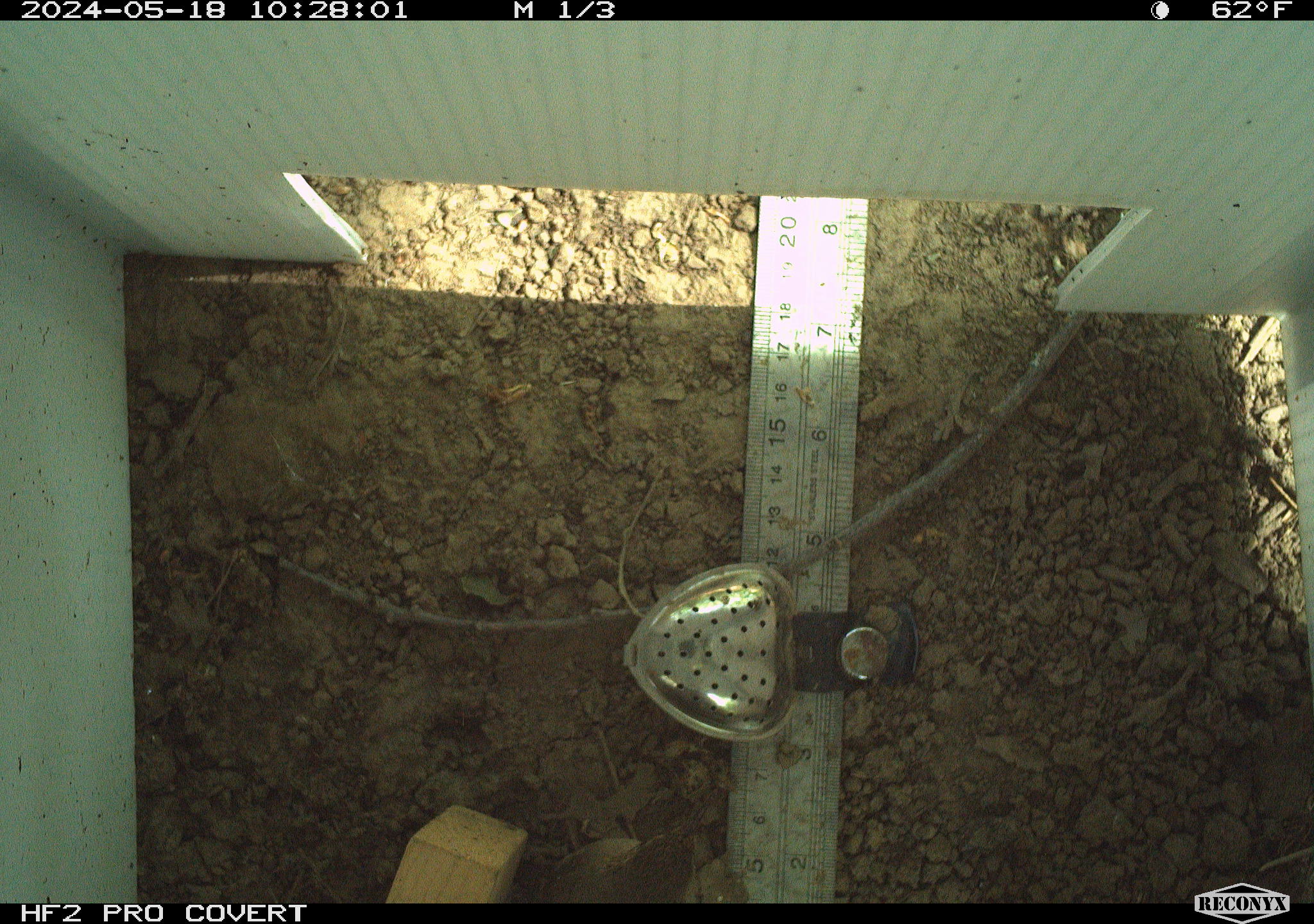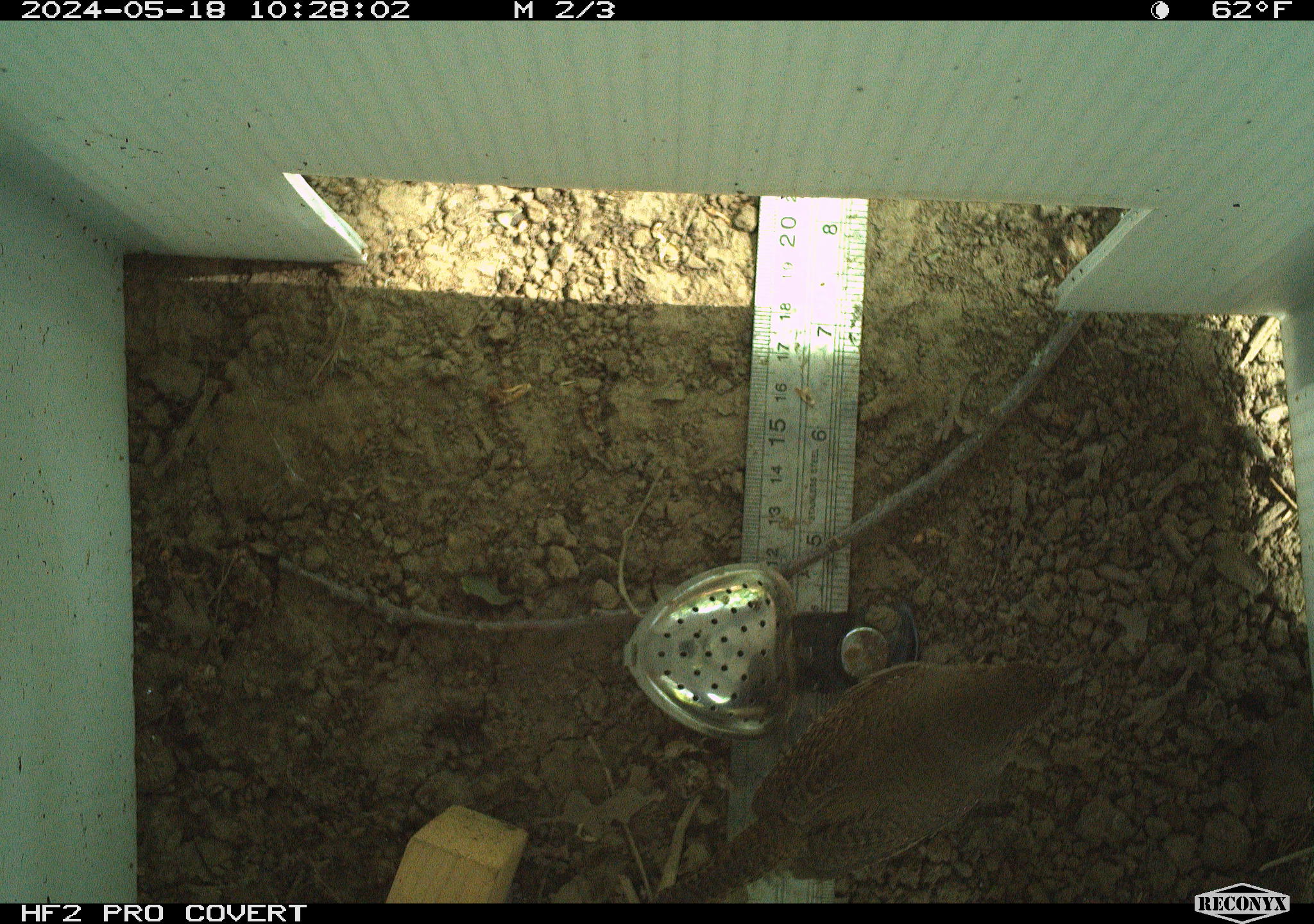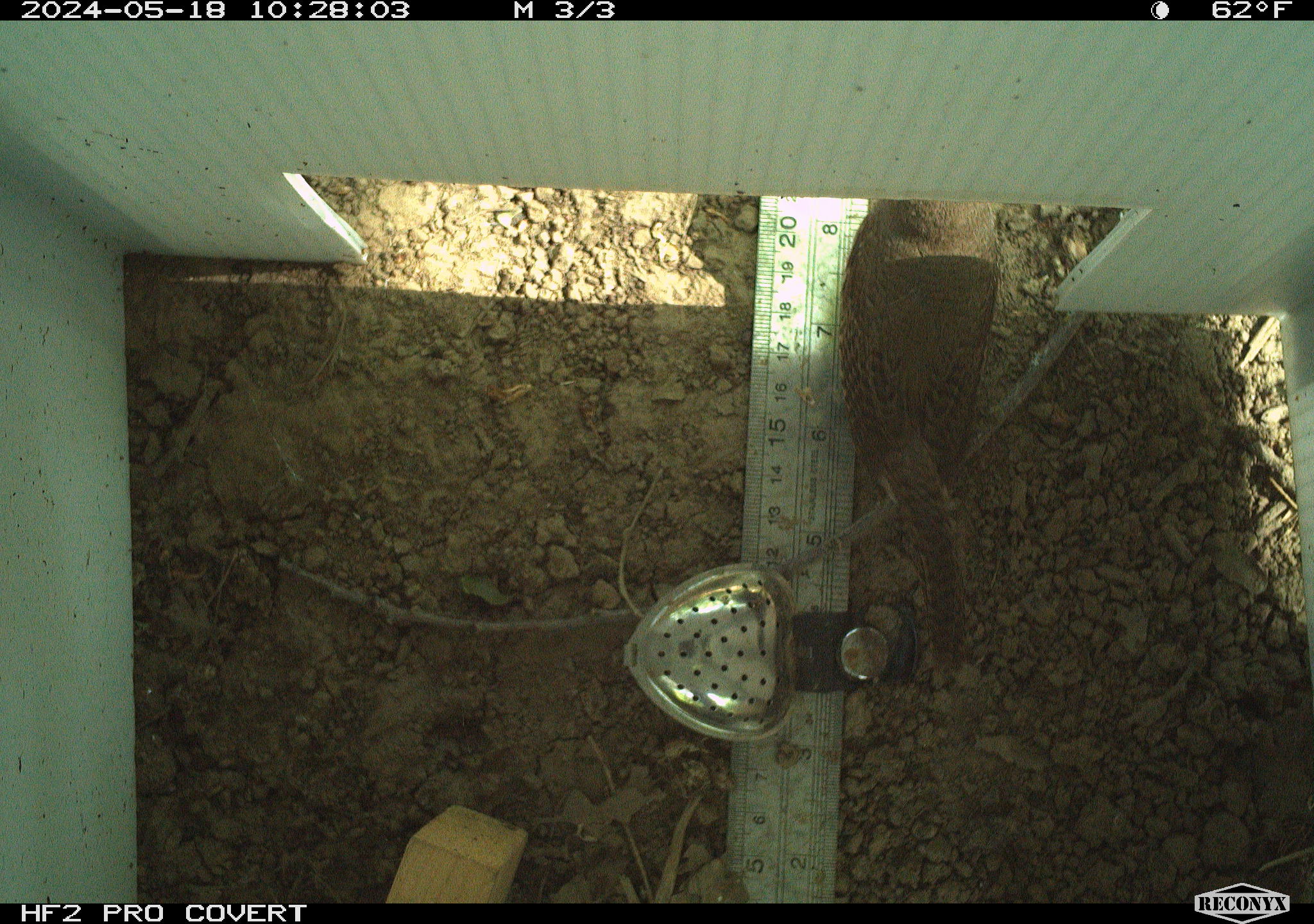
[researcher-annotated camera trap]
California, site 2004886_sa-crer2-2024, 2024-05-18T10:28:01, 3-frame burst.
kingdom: Animalia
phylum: Chordata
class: Aves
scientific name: Aves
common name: bird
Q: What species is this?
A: Bird (Aves).